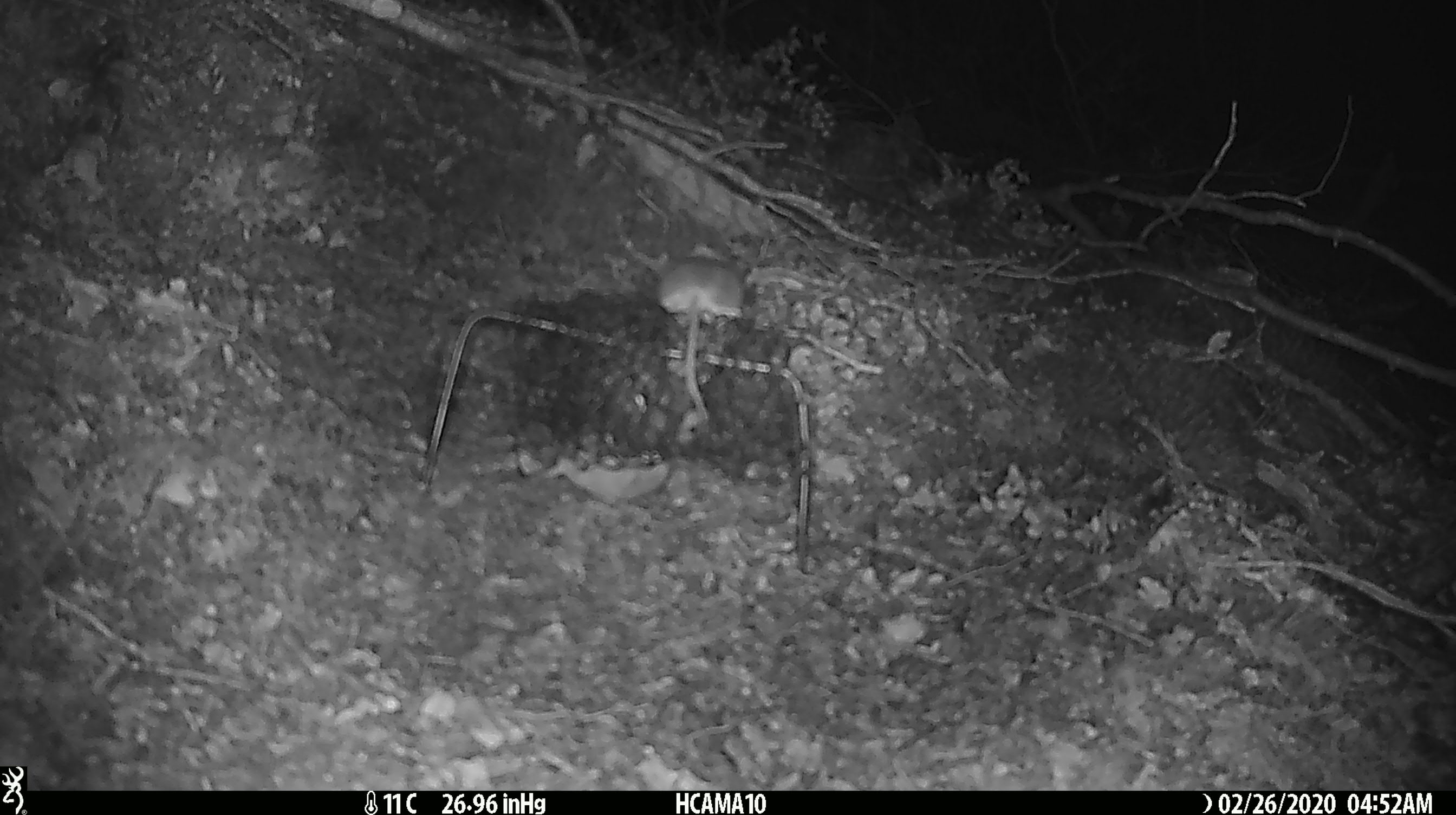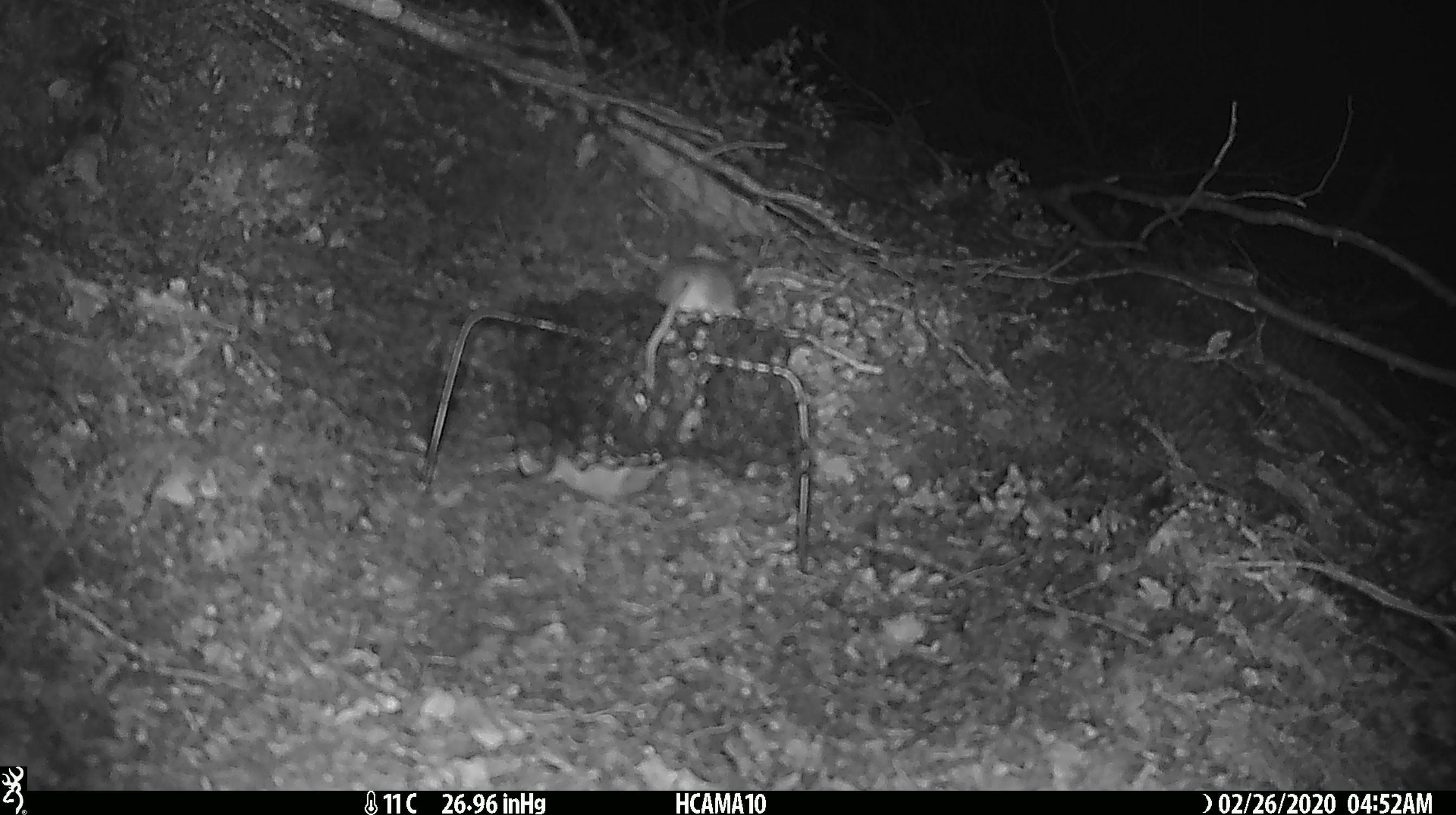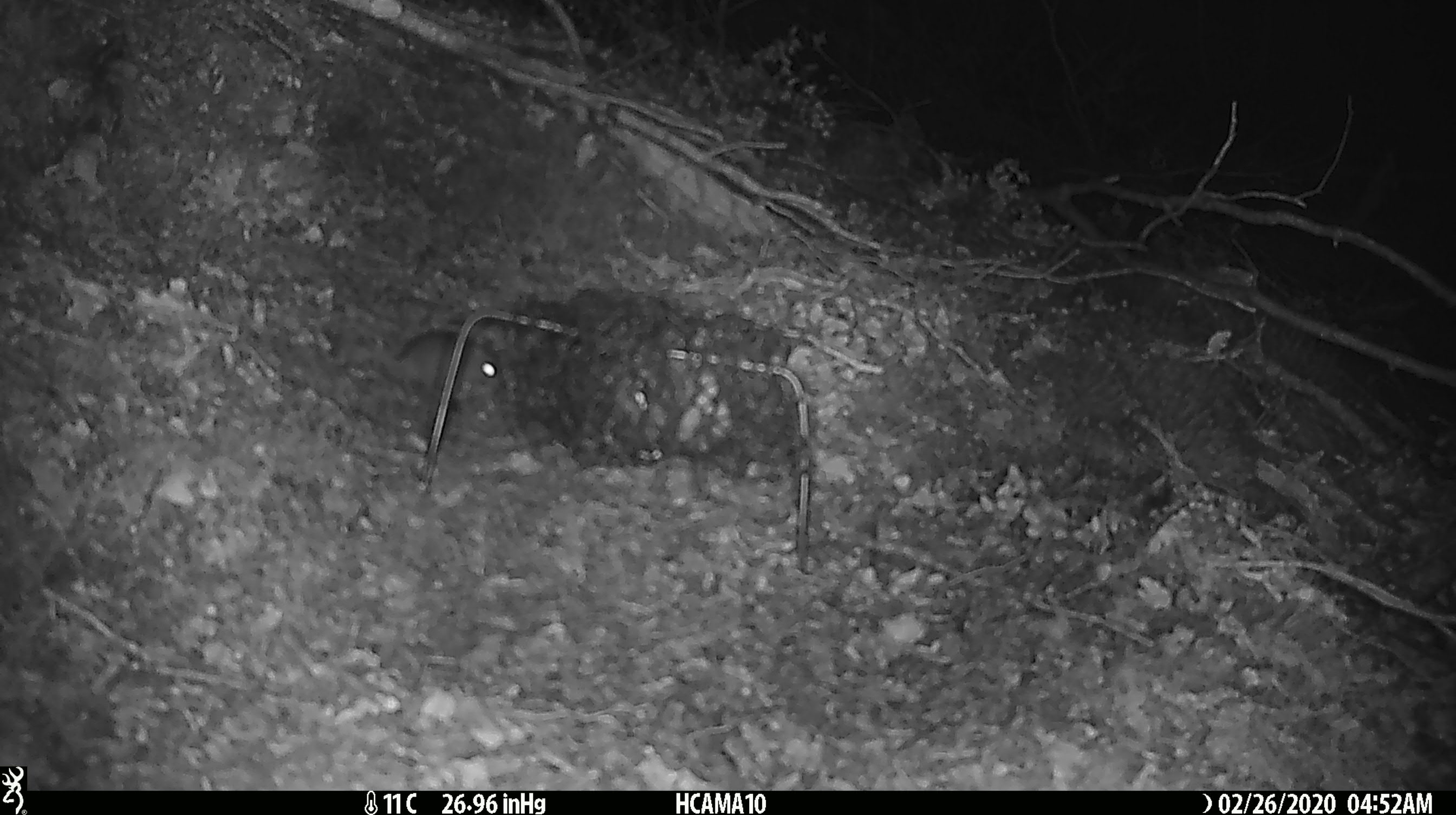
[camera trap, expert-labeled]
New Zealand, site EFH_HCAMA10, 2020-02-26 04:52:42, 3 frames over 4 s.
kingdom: Animalia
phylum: Chordata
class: Mammalia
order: Rodentia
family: Muridae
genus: Mus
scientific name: Mus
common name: mouse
Mouse (Mus).